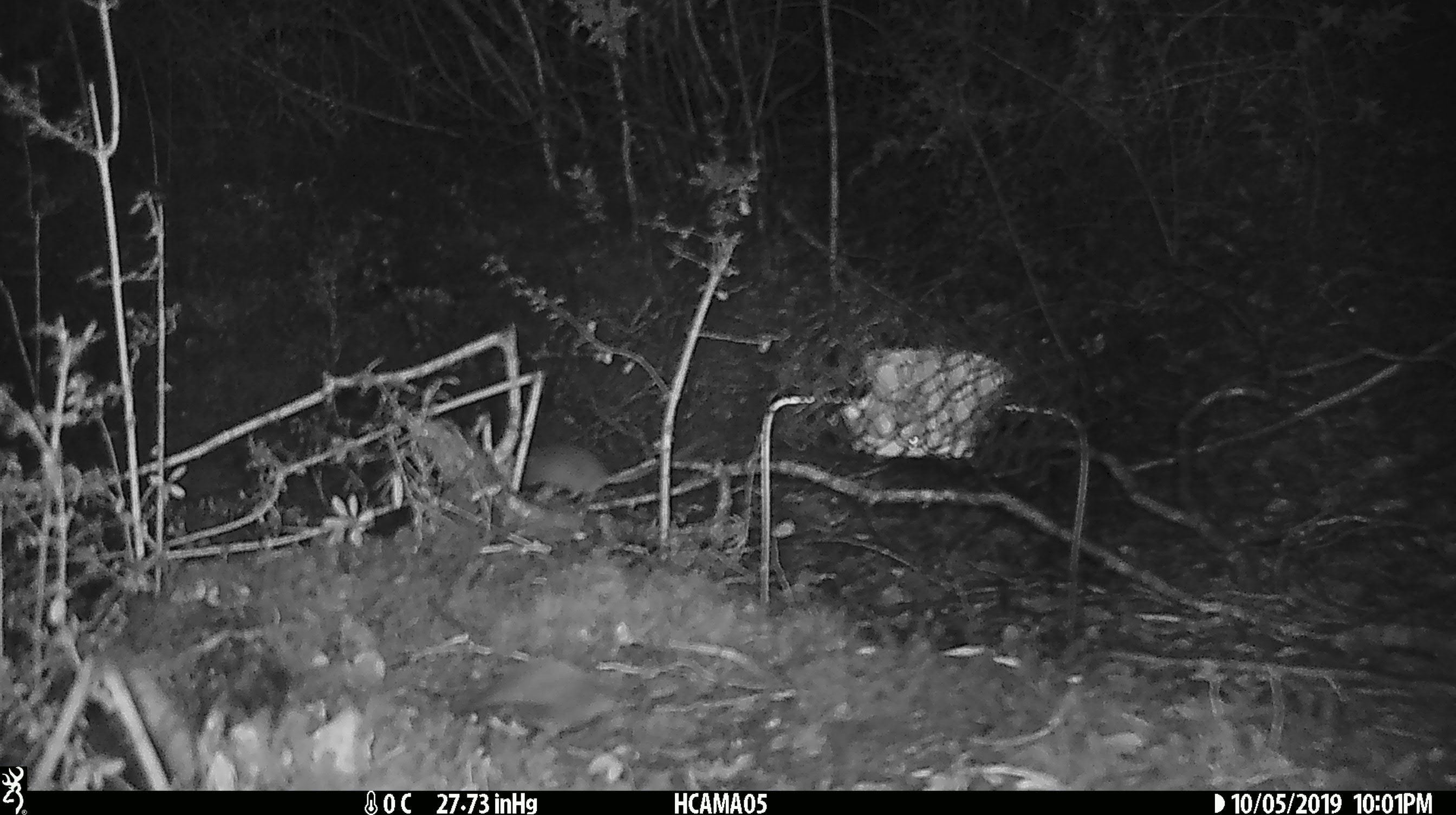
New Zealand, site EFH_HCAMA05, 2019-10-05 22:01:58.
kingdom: Animalia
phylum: Chordata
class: Mammalia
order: Rodentia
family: Muridae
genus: Mus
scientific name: Mus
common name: mouse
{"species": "mouse (Mus)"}